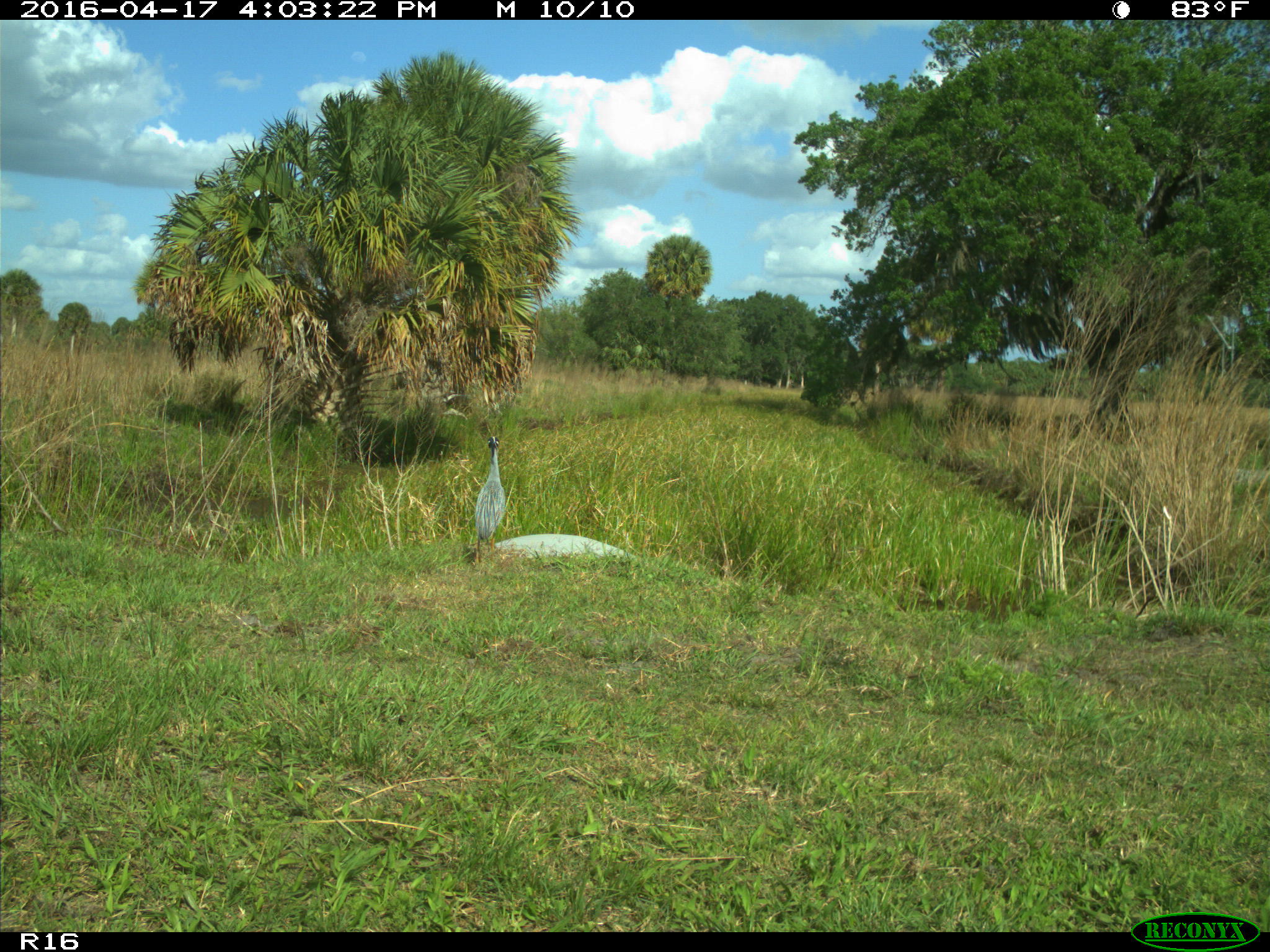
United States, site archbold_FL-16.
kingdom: Animalia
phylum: Chordata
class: Aves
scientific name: Aves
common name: birds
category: unidentified bird